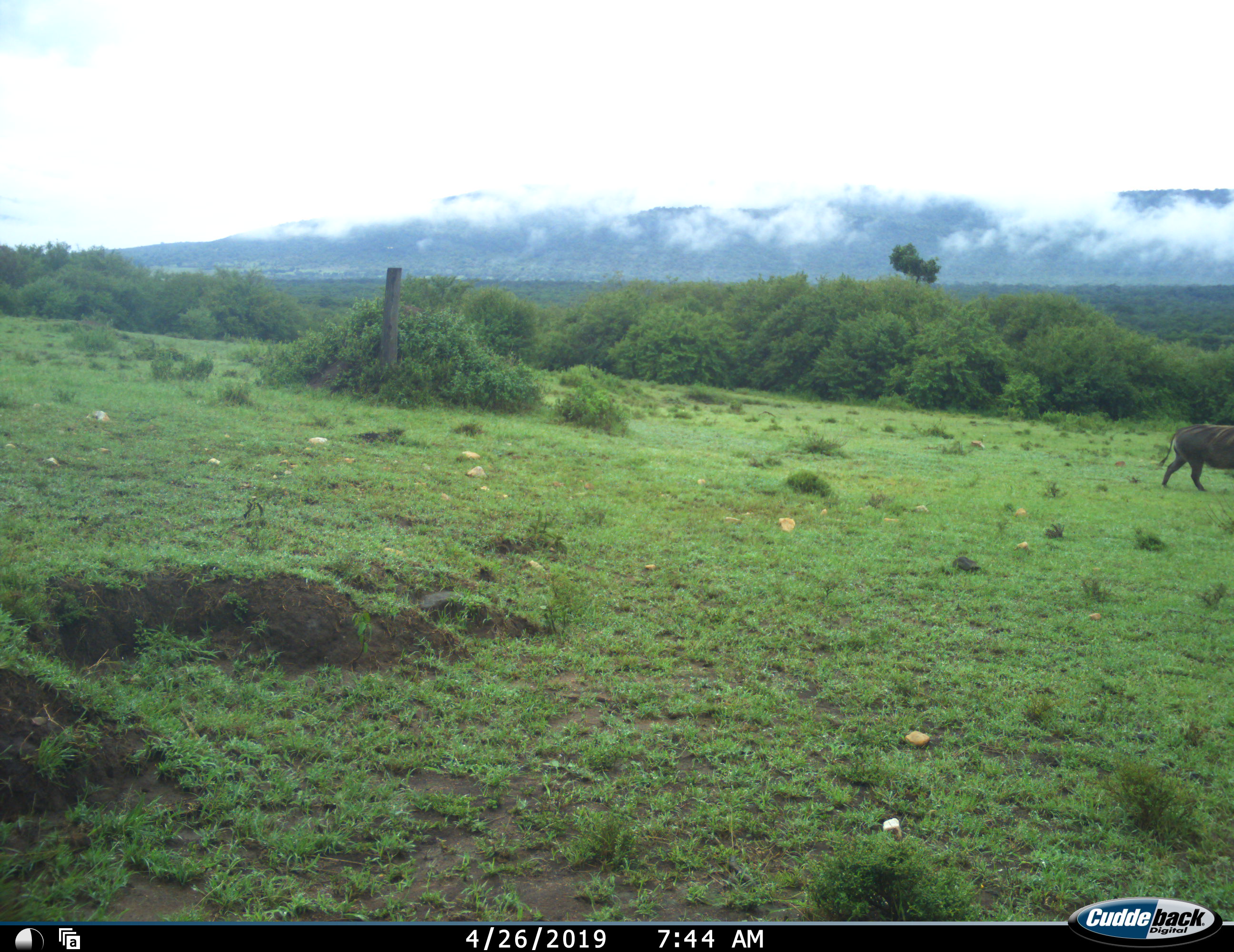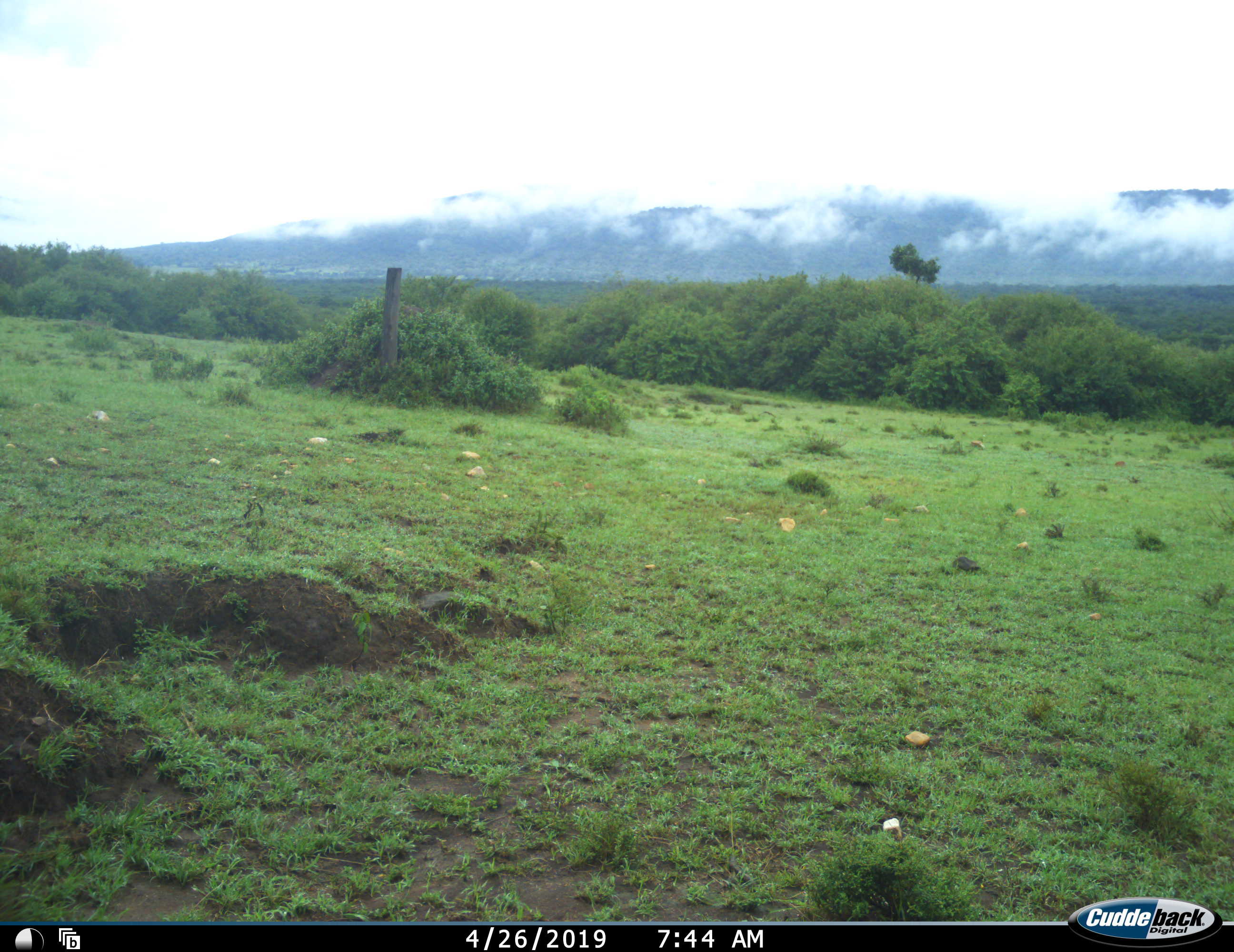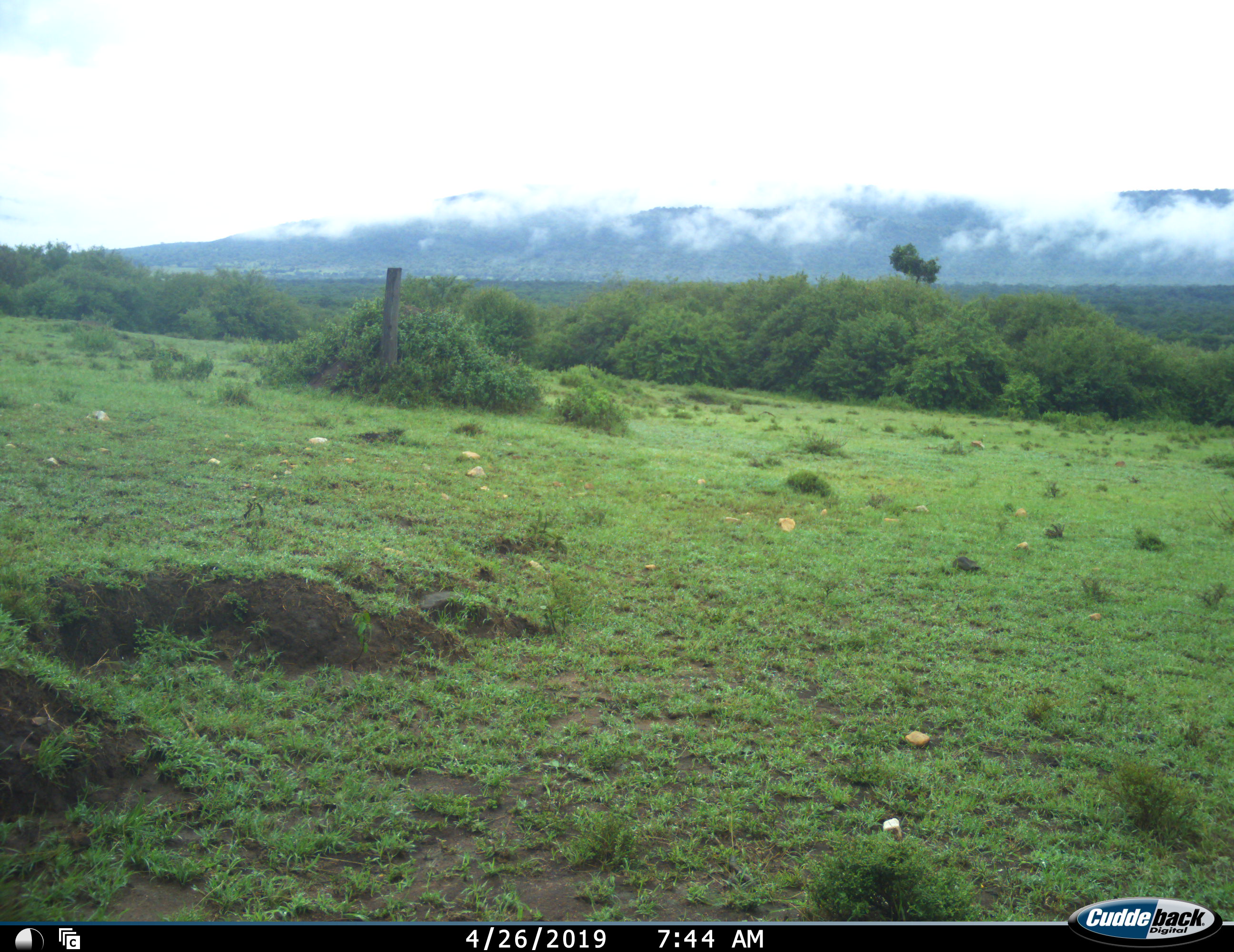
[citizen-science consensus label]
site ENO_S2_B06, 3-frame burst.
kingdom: Animalia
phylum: Chordata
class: Mammalia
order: Artiodactyla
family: Suidae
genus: Phacochoerus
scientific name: Phacochoerus africanus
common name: warthog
Warthog (Phacochoerus africanus), count 1. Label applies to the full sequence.